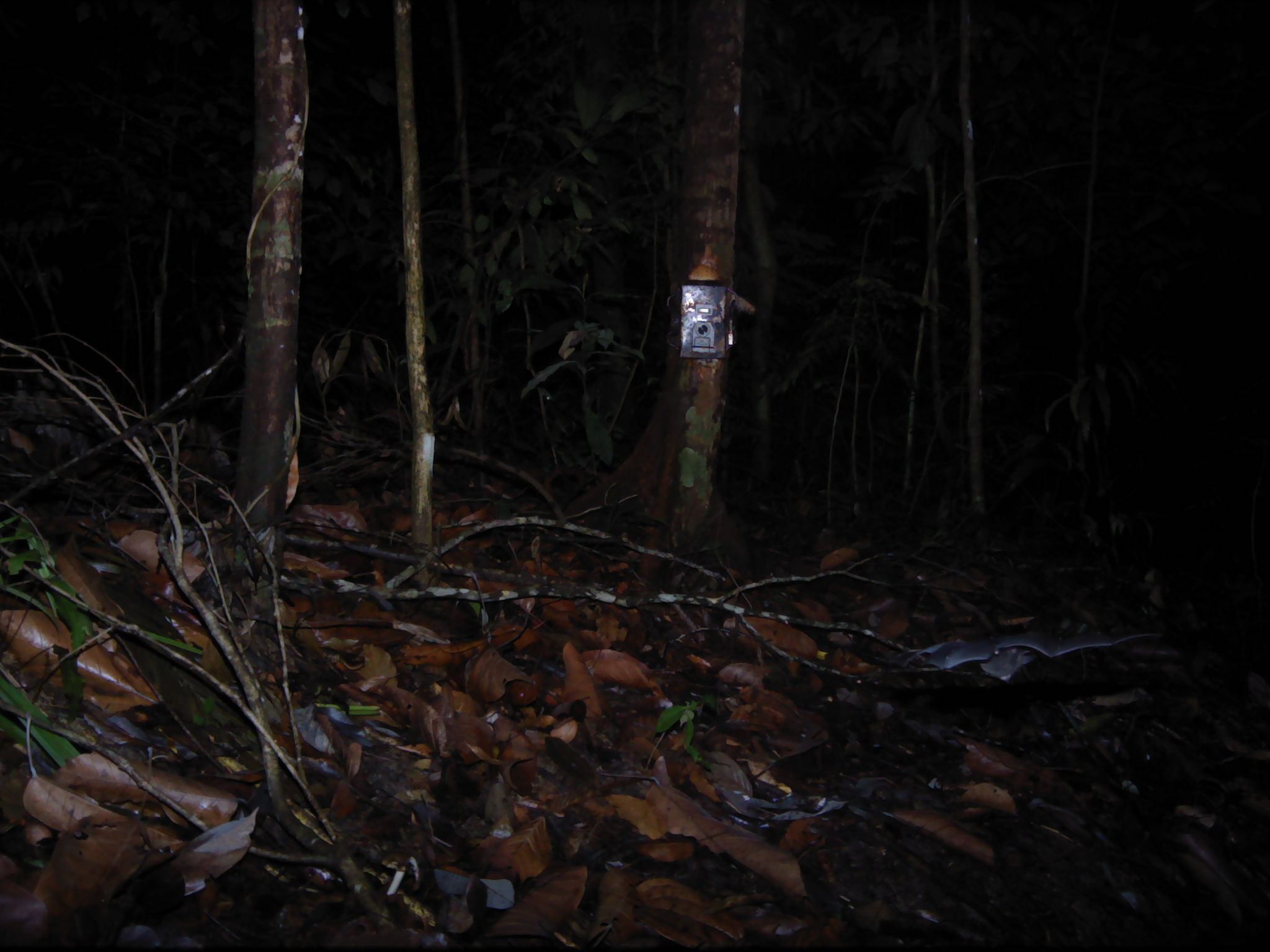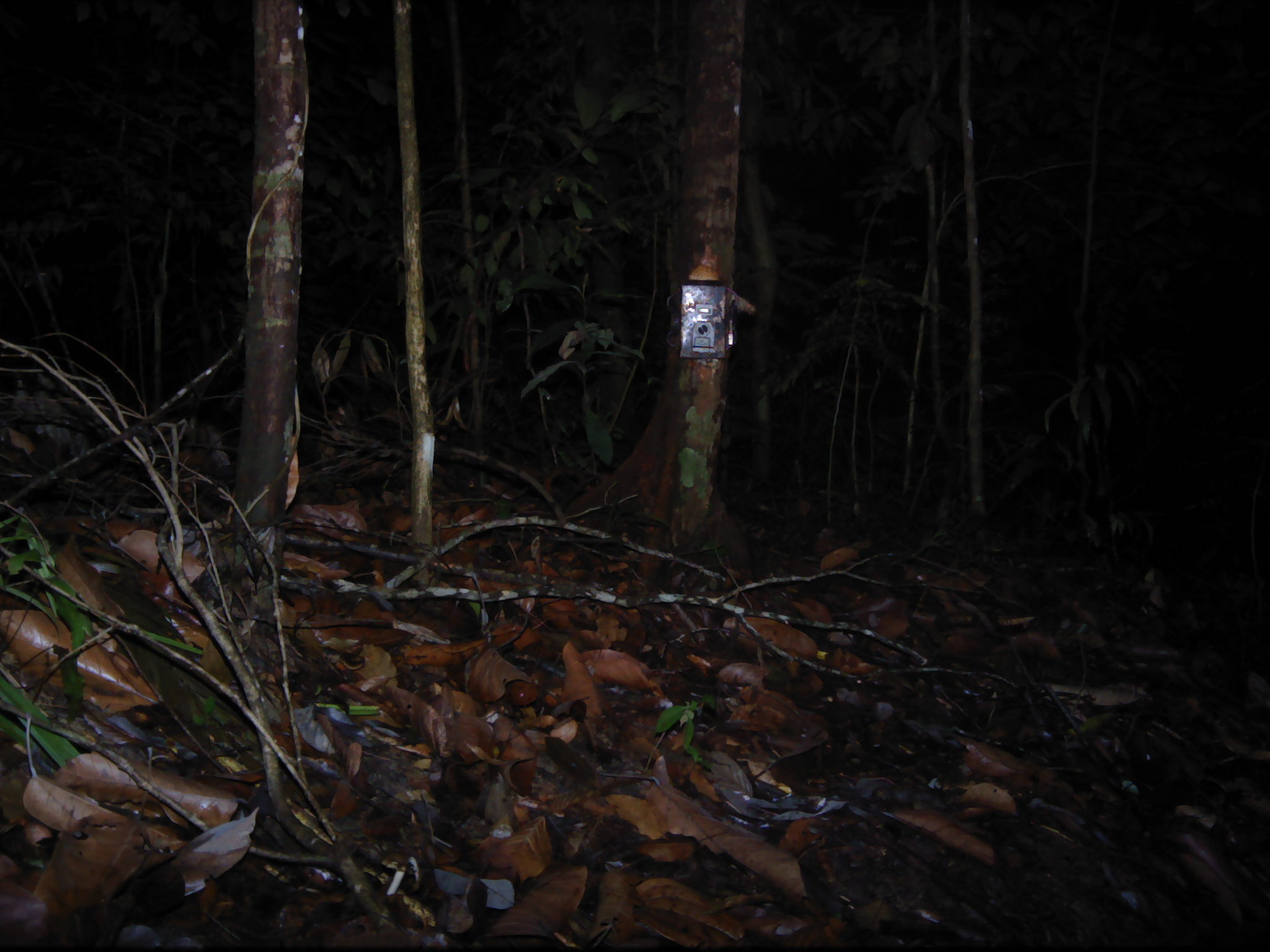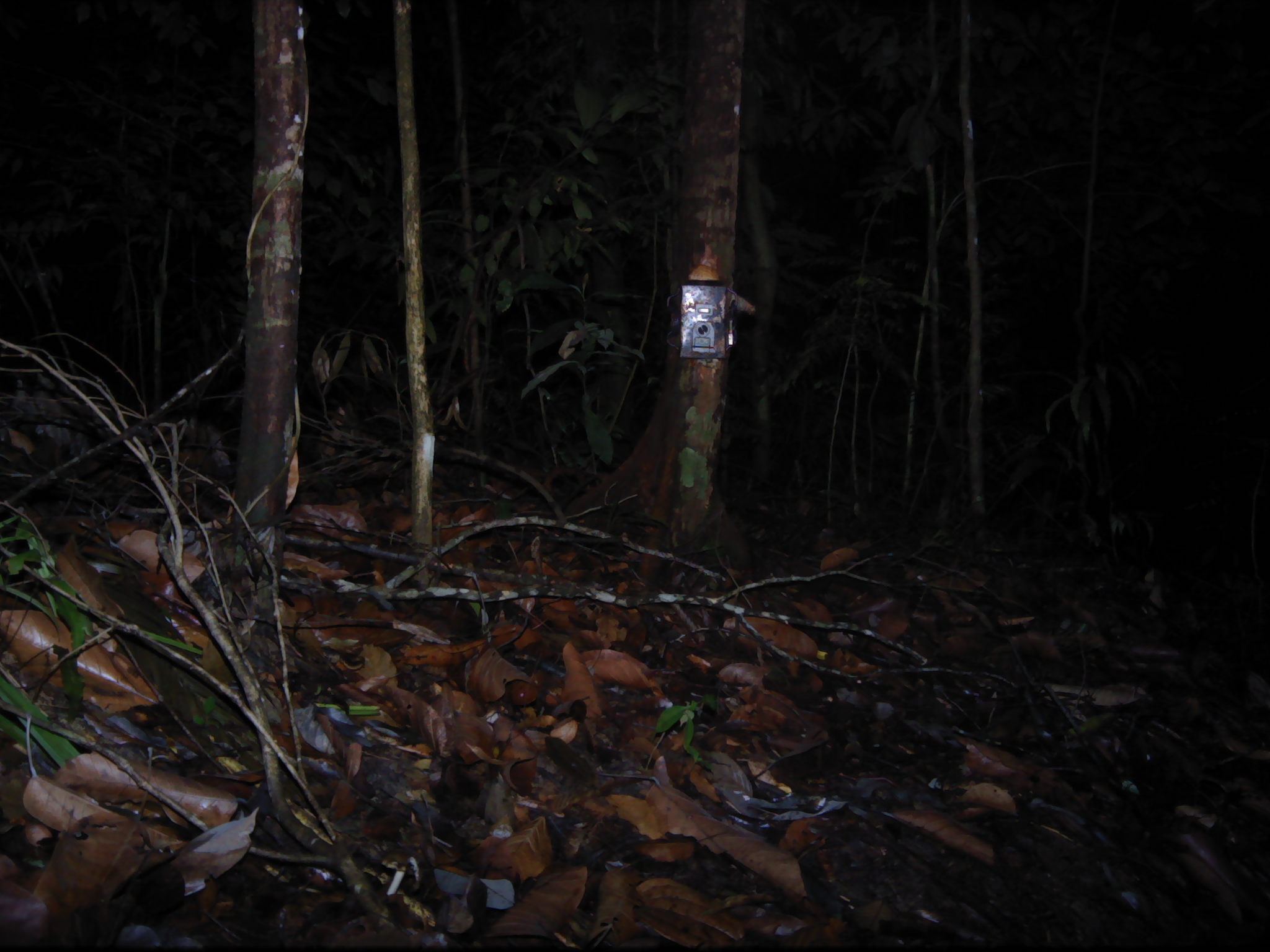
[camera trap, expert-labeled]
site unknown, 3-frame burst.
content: unidentified animal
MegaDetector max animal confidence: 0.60